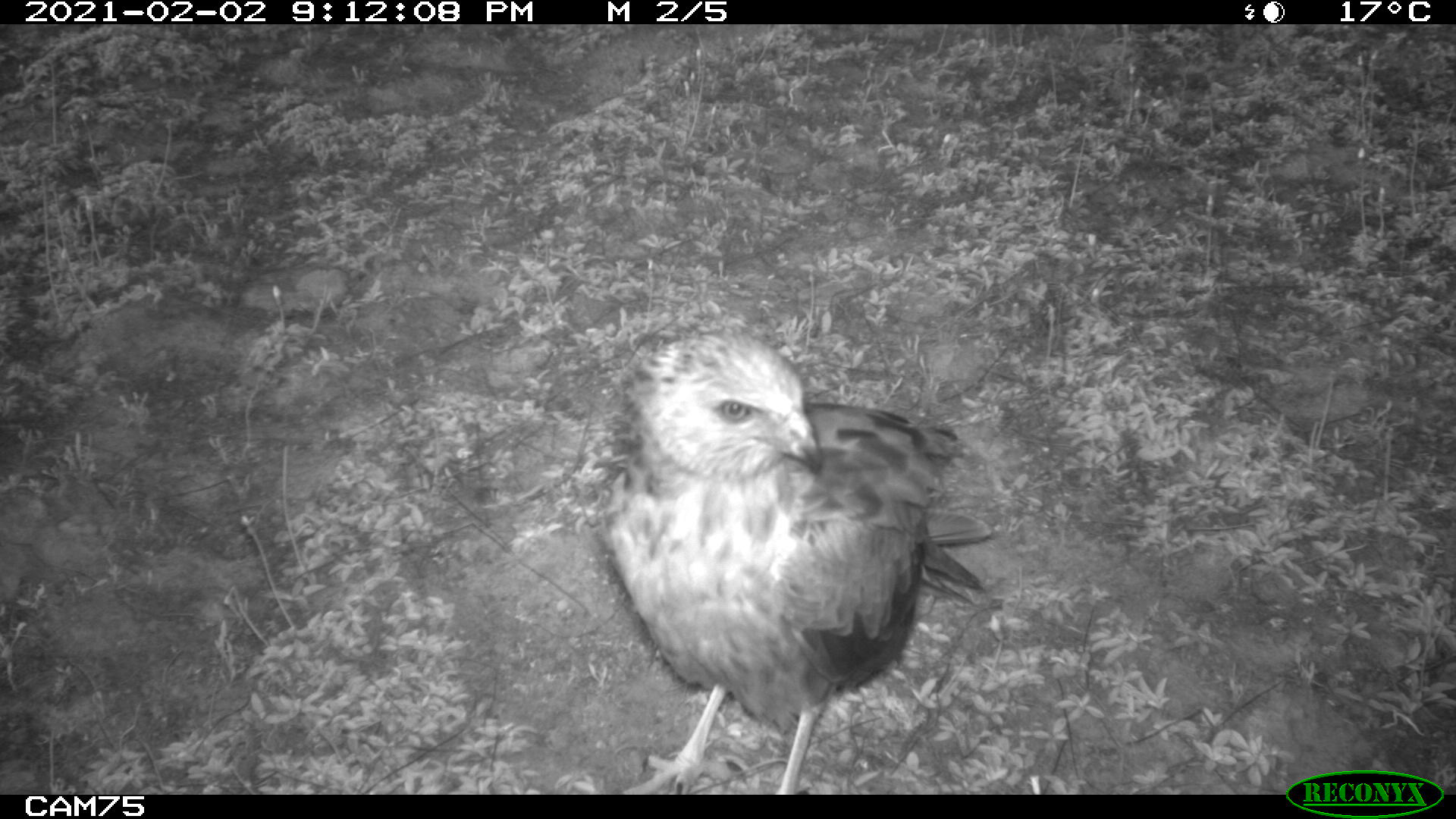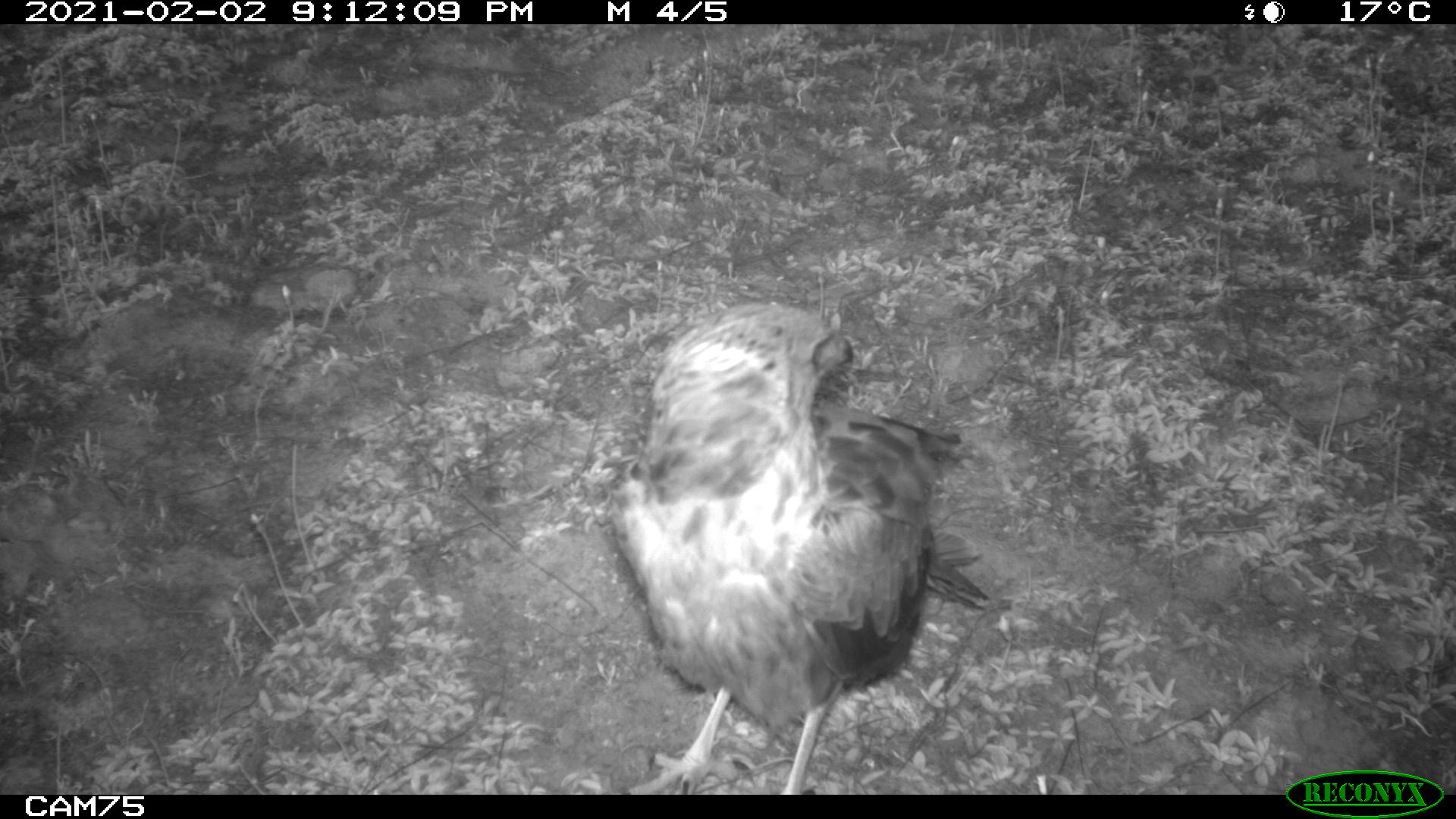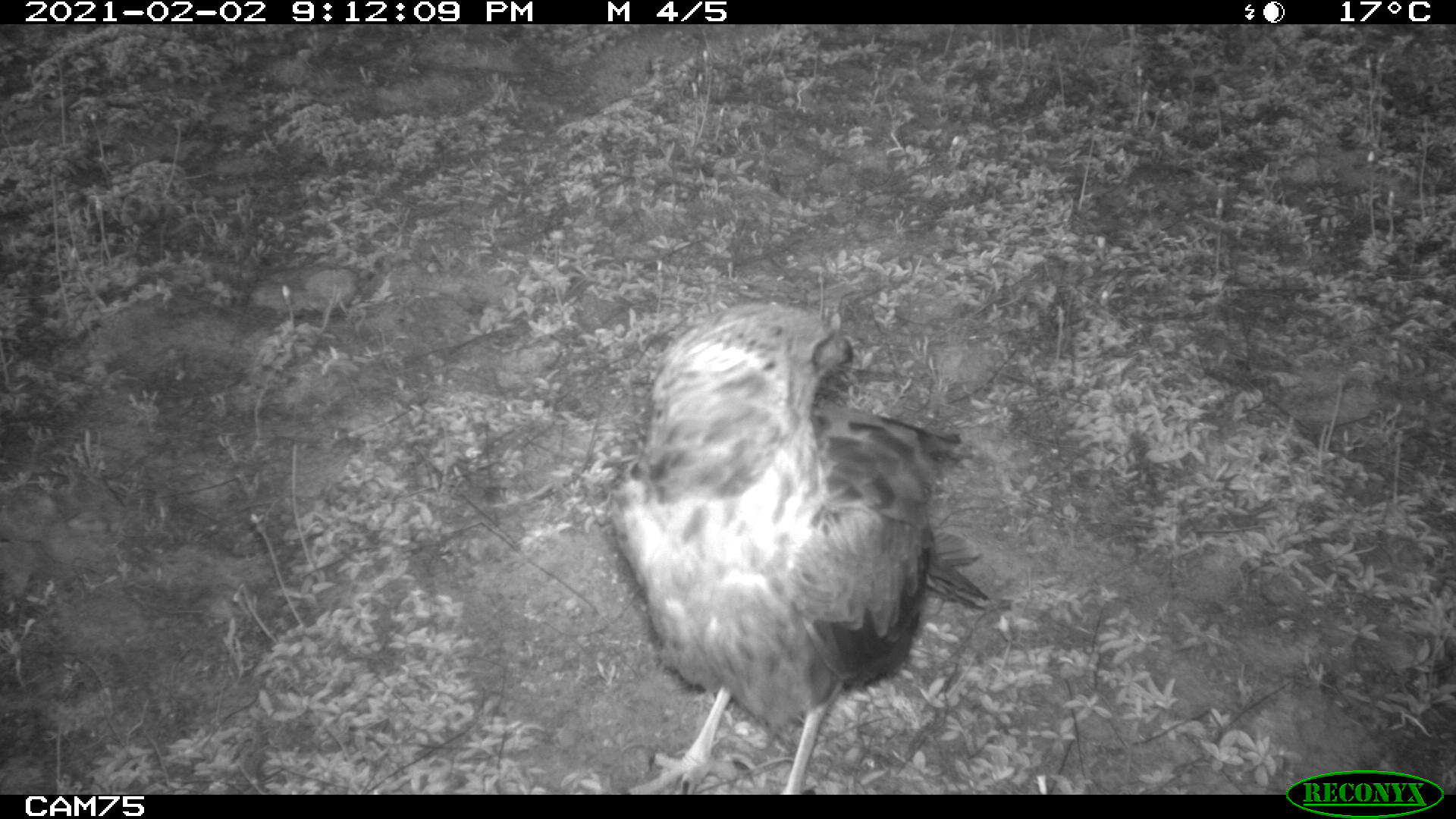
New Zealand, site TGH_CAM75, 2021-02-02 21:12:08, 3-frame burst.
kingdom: Animalia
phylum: Chordata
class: Aves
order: Accipitriformes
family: Accipitridae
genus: Circus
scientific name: Circus approximans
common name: swamp harrier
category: harrier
Harrier (swamp harrier) (Circus approximans).